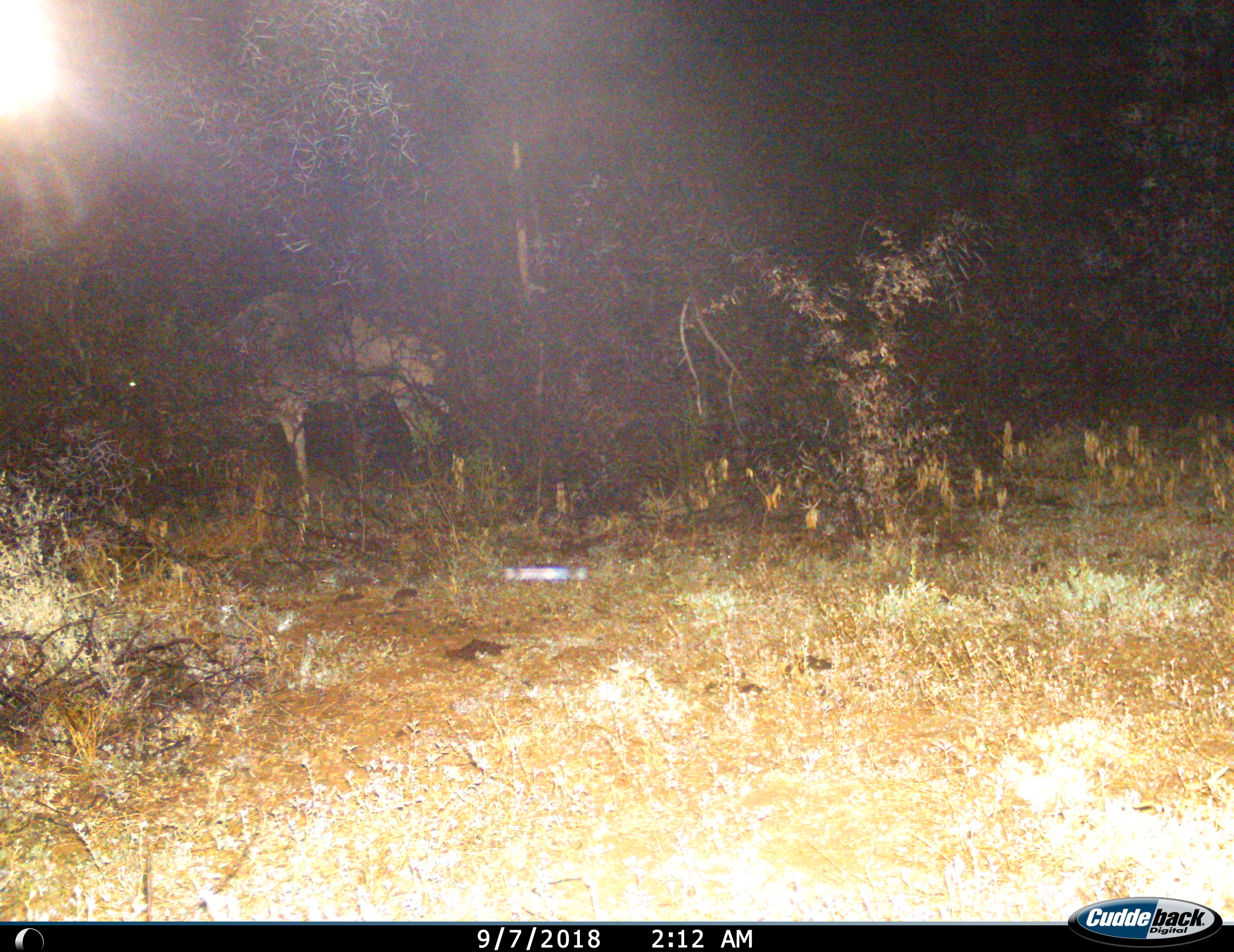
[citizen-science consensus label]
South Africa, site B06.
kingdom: Animalia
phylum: Chordata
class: Mammalia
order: Artiodactyla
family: Bovidae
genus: Tragelaphus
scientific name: Tragelaphus oryx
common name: eland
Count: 1.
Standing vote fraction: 100%.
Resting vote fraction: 0%.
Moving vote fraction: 0%.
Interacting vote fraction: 0%.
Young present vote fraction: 0%.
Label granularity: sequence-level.